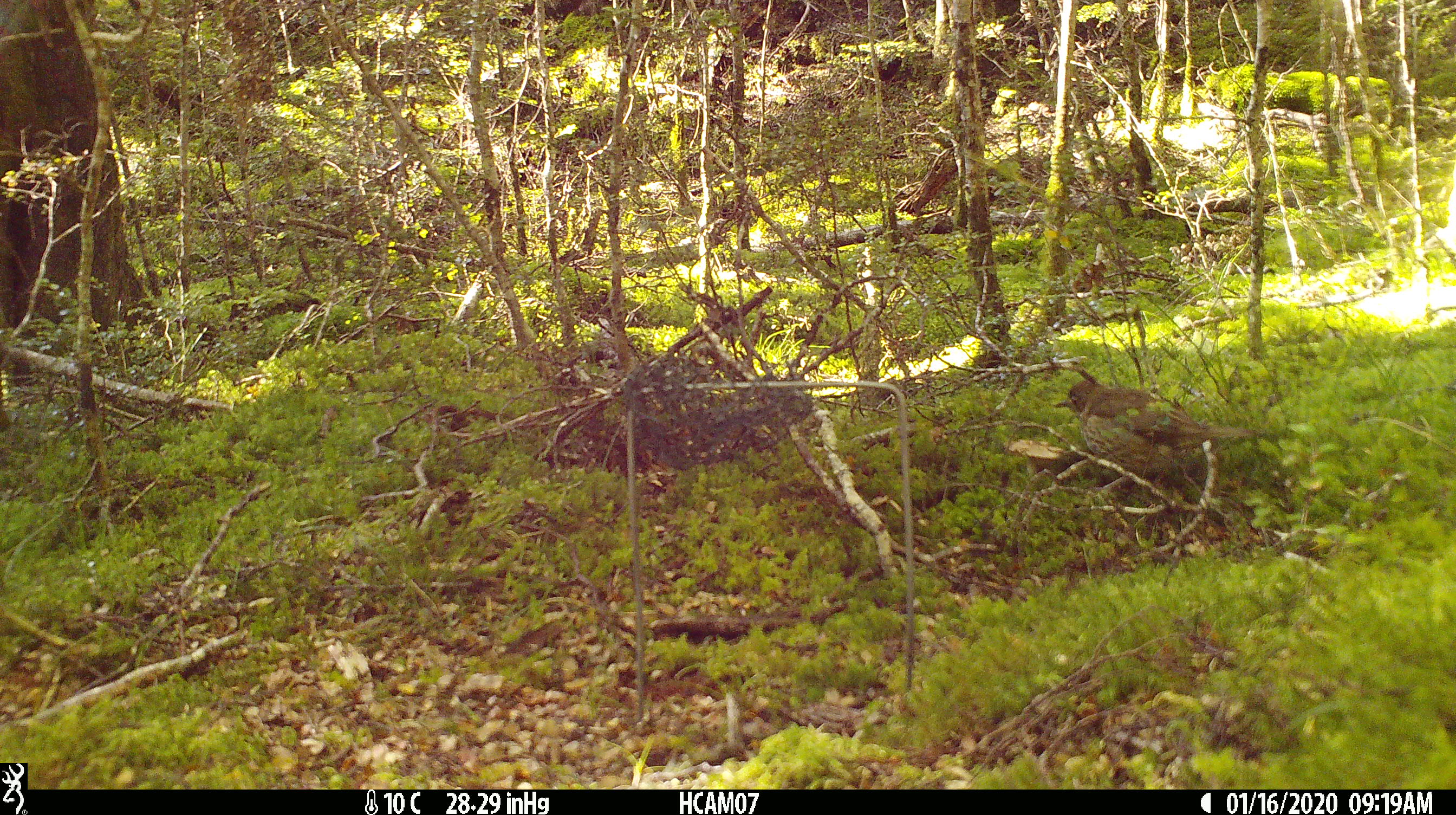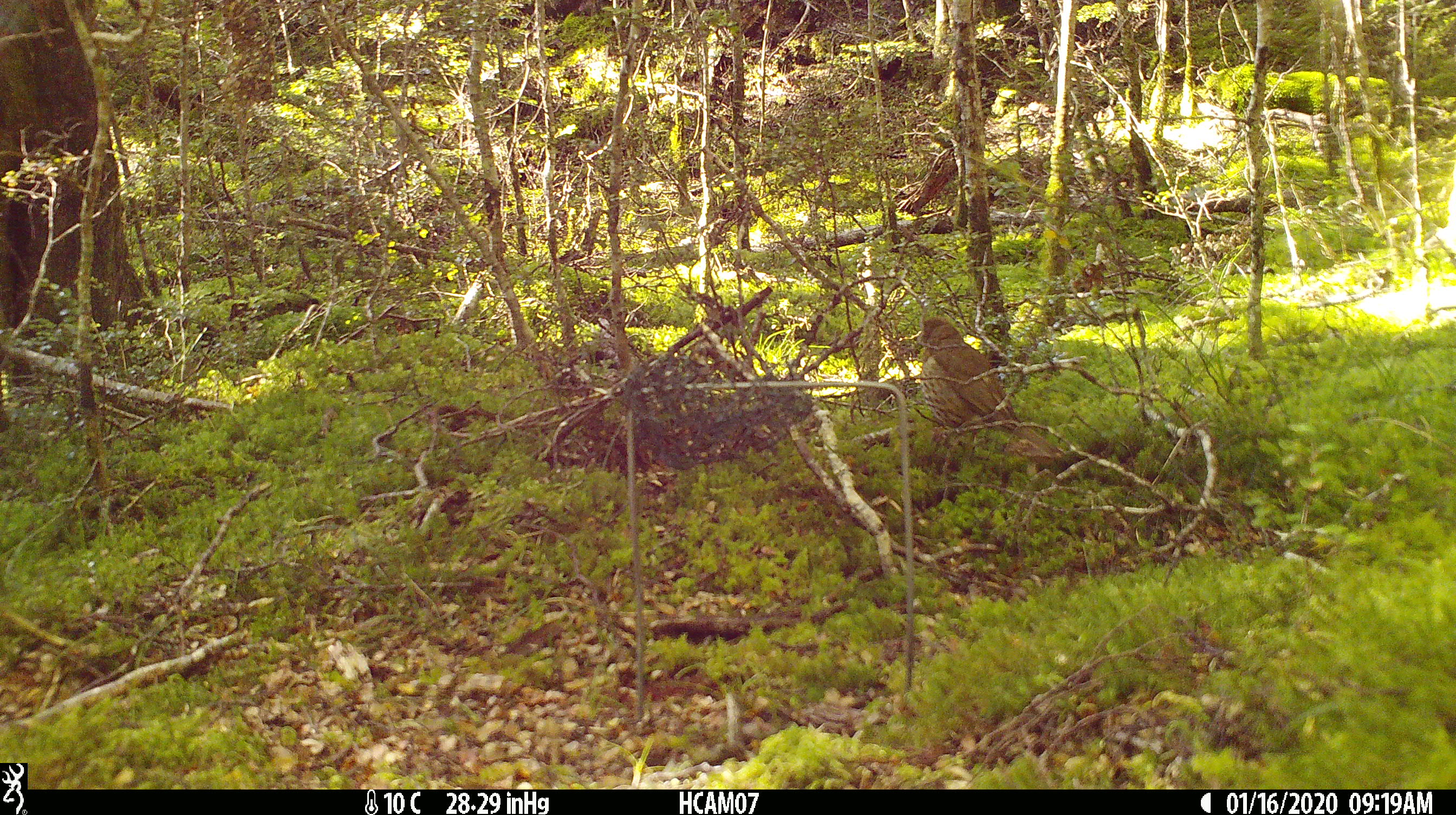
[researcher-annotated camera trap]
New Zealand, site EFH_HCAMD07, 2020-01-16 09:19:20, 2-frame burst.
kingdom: Animalia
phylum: Chordata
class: Aves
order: Passeriformes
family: Turdidae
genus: Turdus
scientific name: Turdus philomelos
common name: song thrush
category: thrush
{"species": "thrush (song thrush) (Turdus philomelos)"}